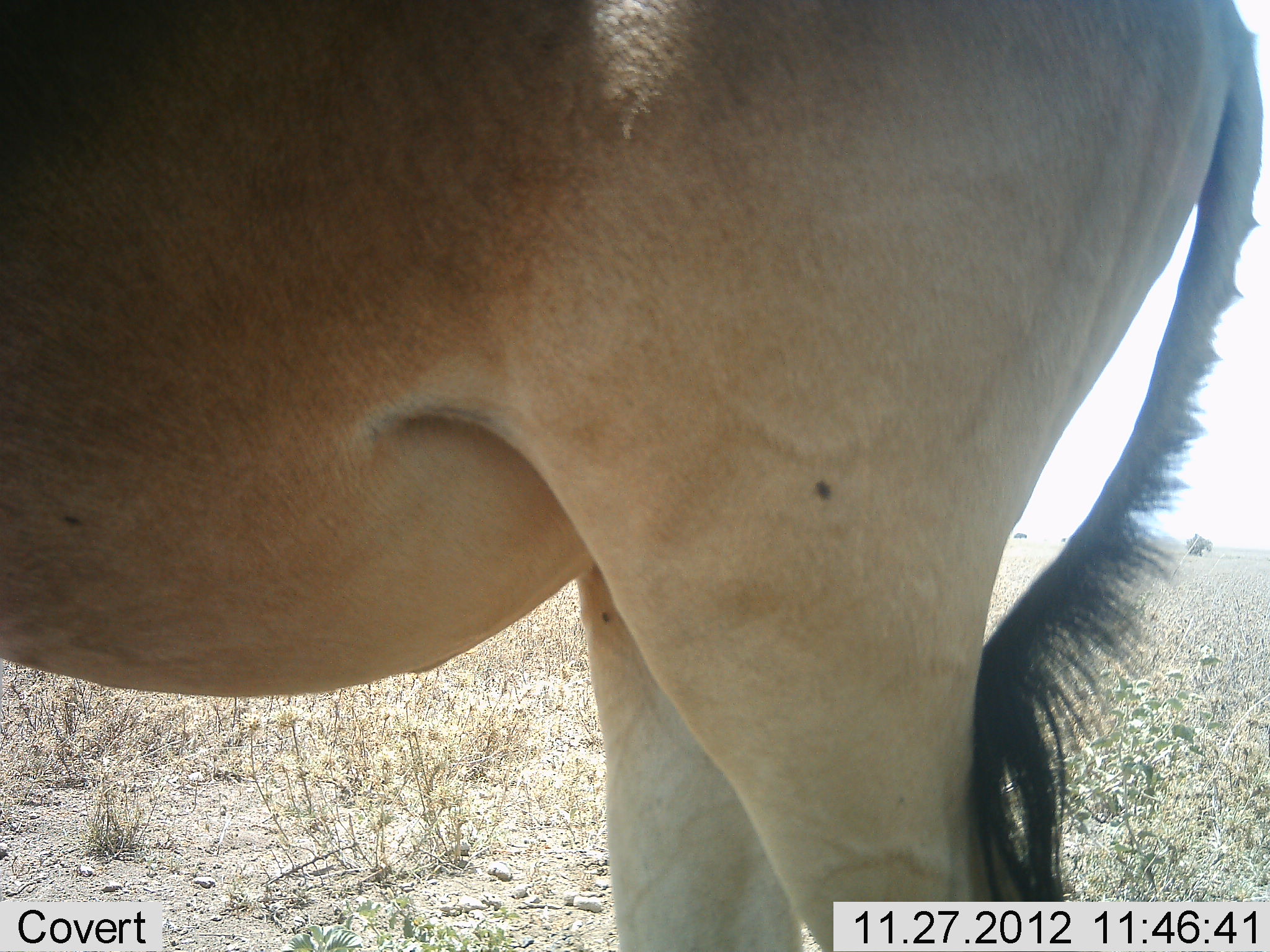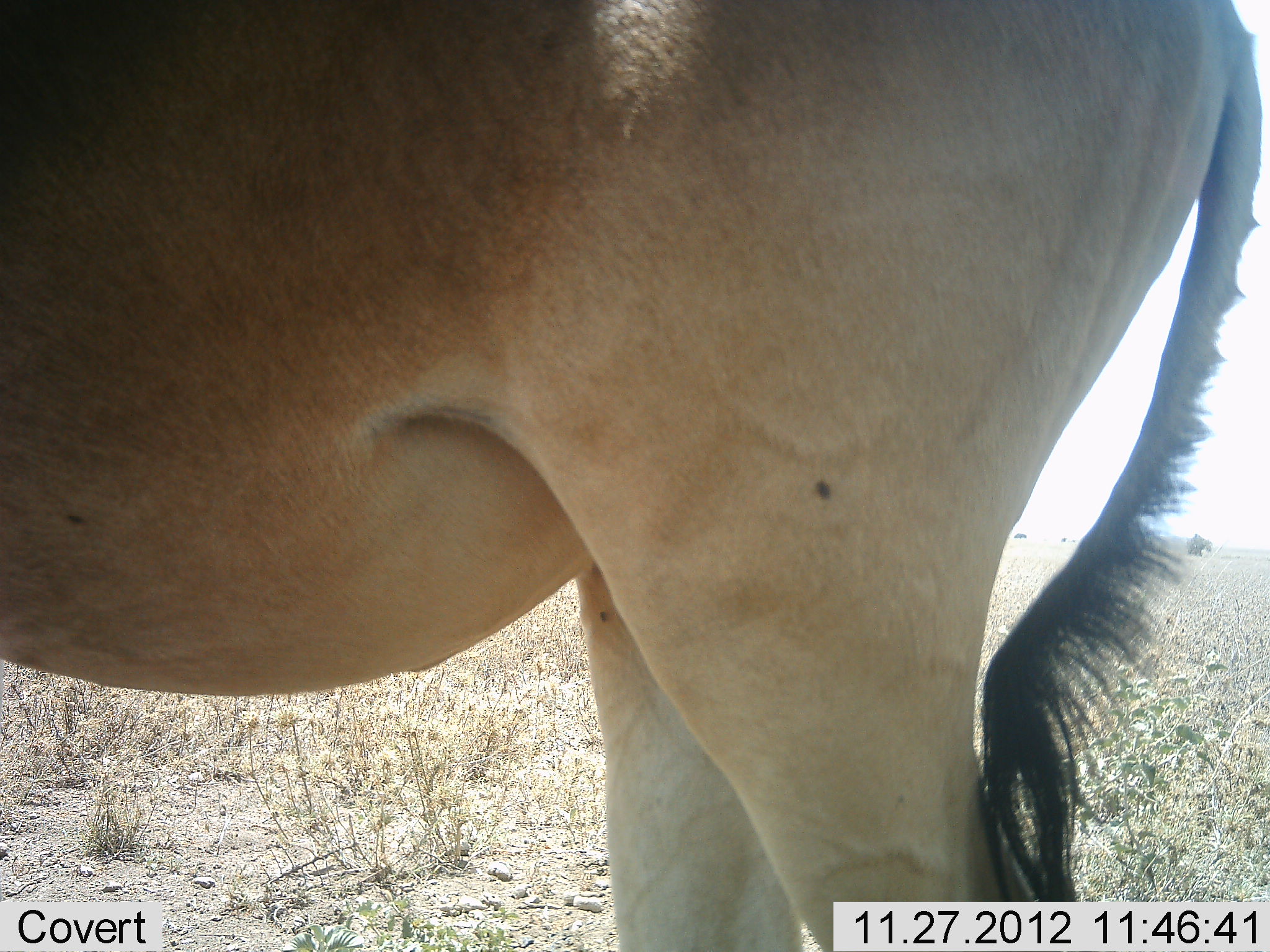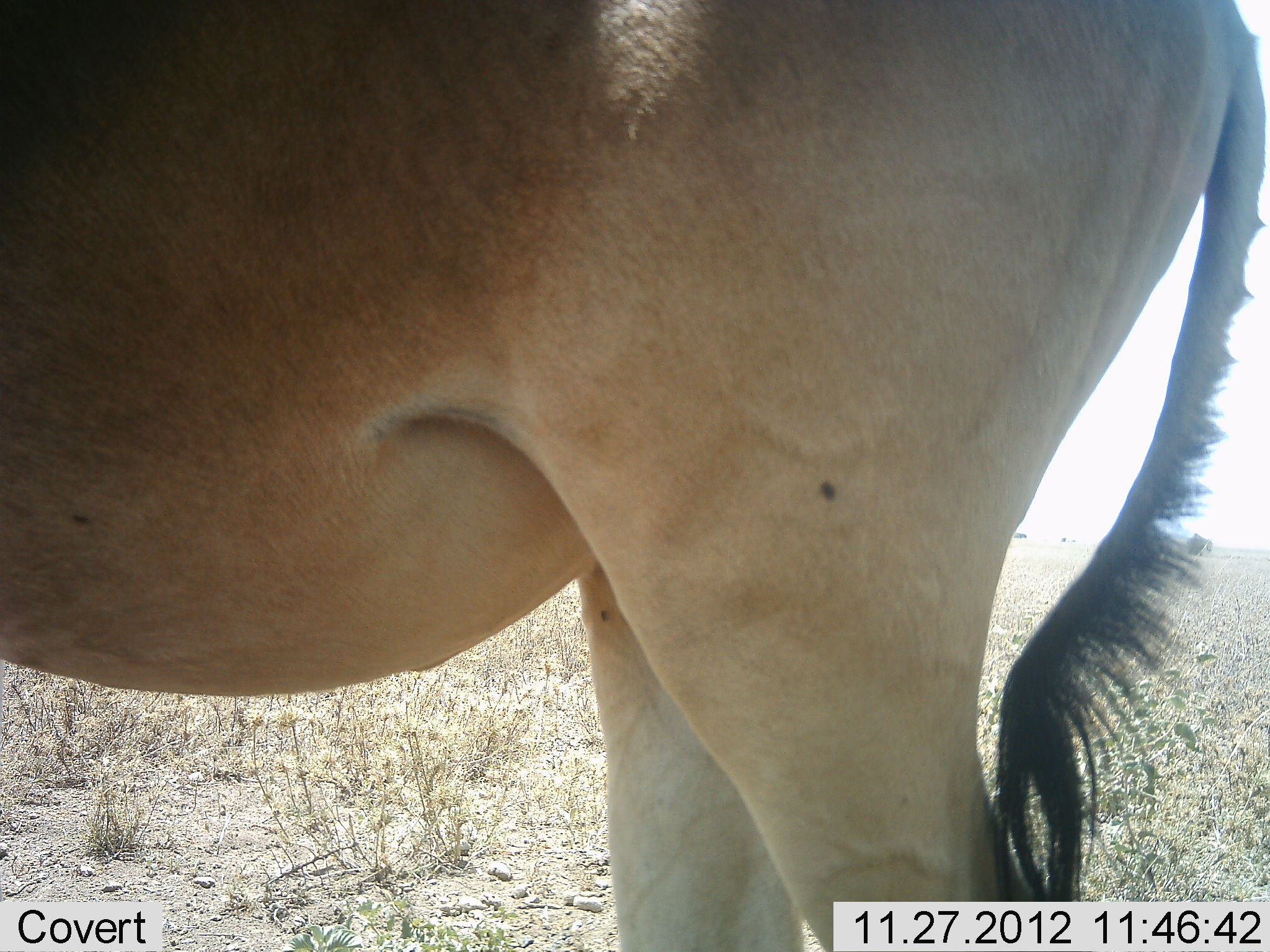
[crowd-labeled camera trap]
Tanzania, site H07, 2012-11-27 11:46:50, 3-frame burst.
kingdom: Animalia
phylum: Chordata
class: Mammalia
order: Artiodactyla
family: Bovidae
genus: Alcelaphus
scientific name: Alcelaphus buselaphus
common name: hartebeest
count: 1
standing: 100%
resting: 0%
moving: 0%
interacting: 0%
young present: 0%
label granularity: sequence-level